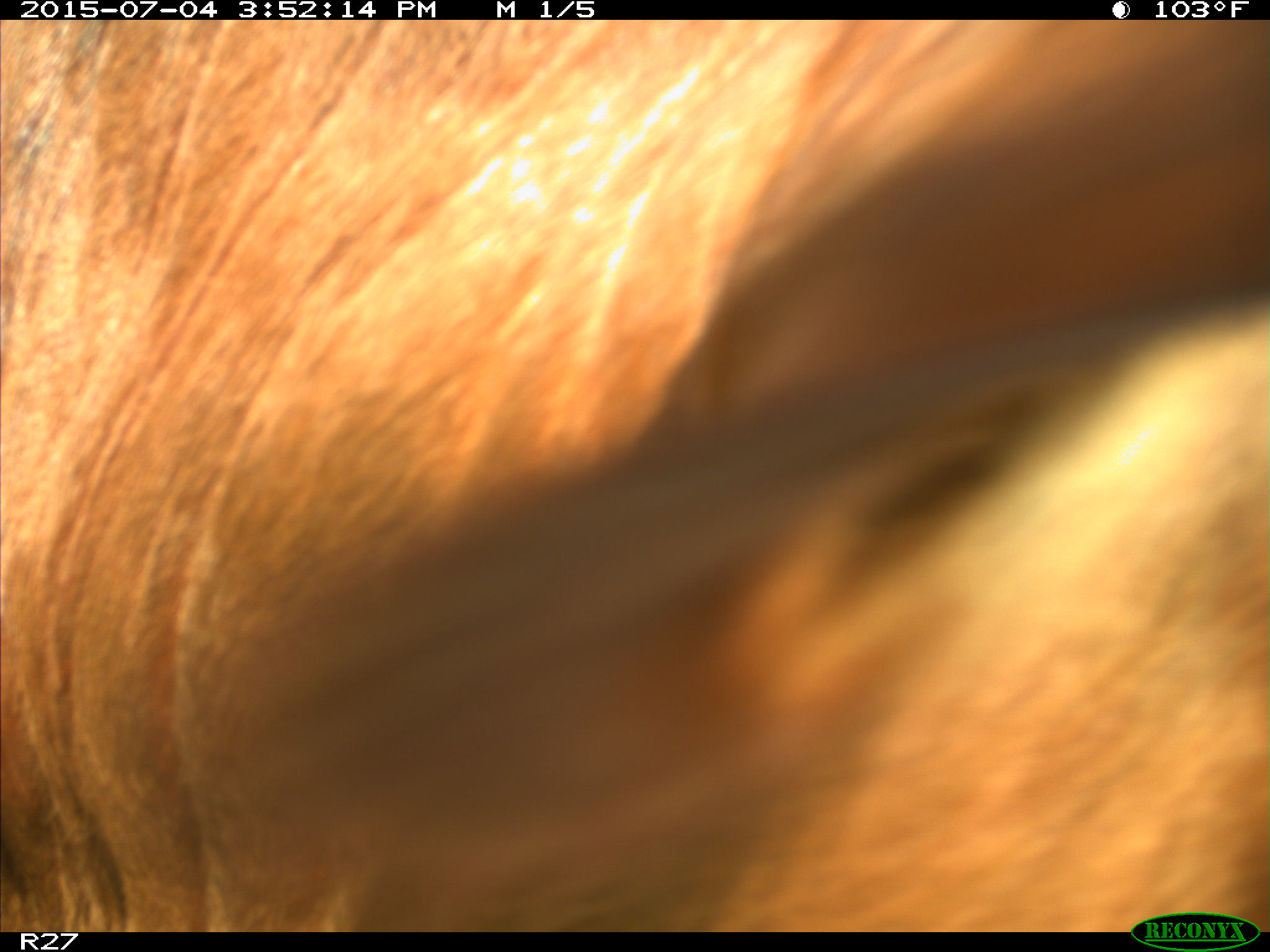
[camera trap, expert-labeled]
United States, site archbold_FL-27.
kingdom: Animalia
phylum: Chordata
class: Mammalia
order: Artiodactyla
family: Bovidae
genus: Bos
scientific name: Bos taurus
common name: domestic cow